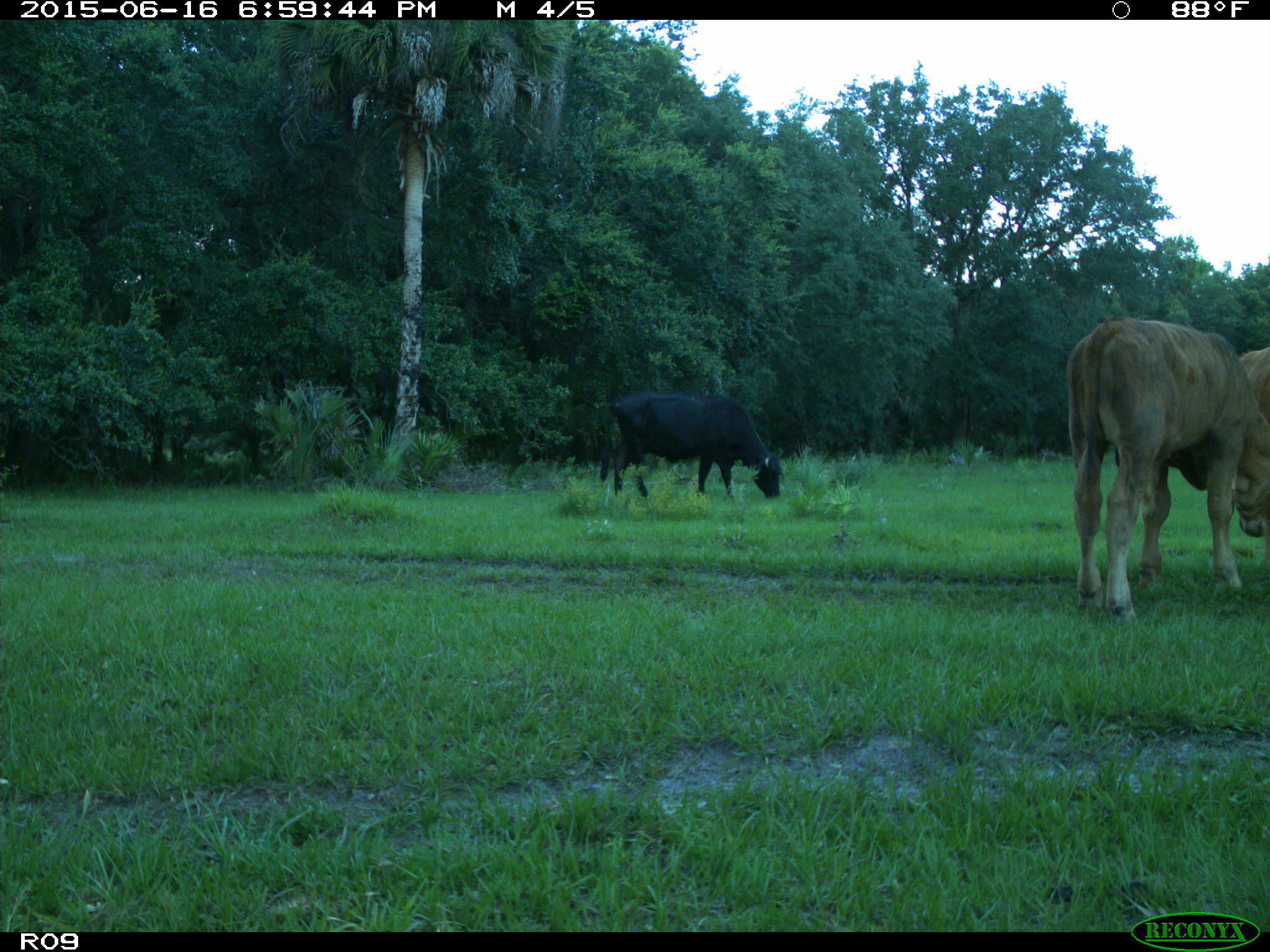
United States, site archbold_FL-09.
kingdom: Animalia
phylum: Chordata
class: Mammalia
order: Artiodactyla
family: Bovidae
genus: Bos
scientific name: Bos taurus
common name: domestic cow